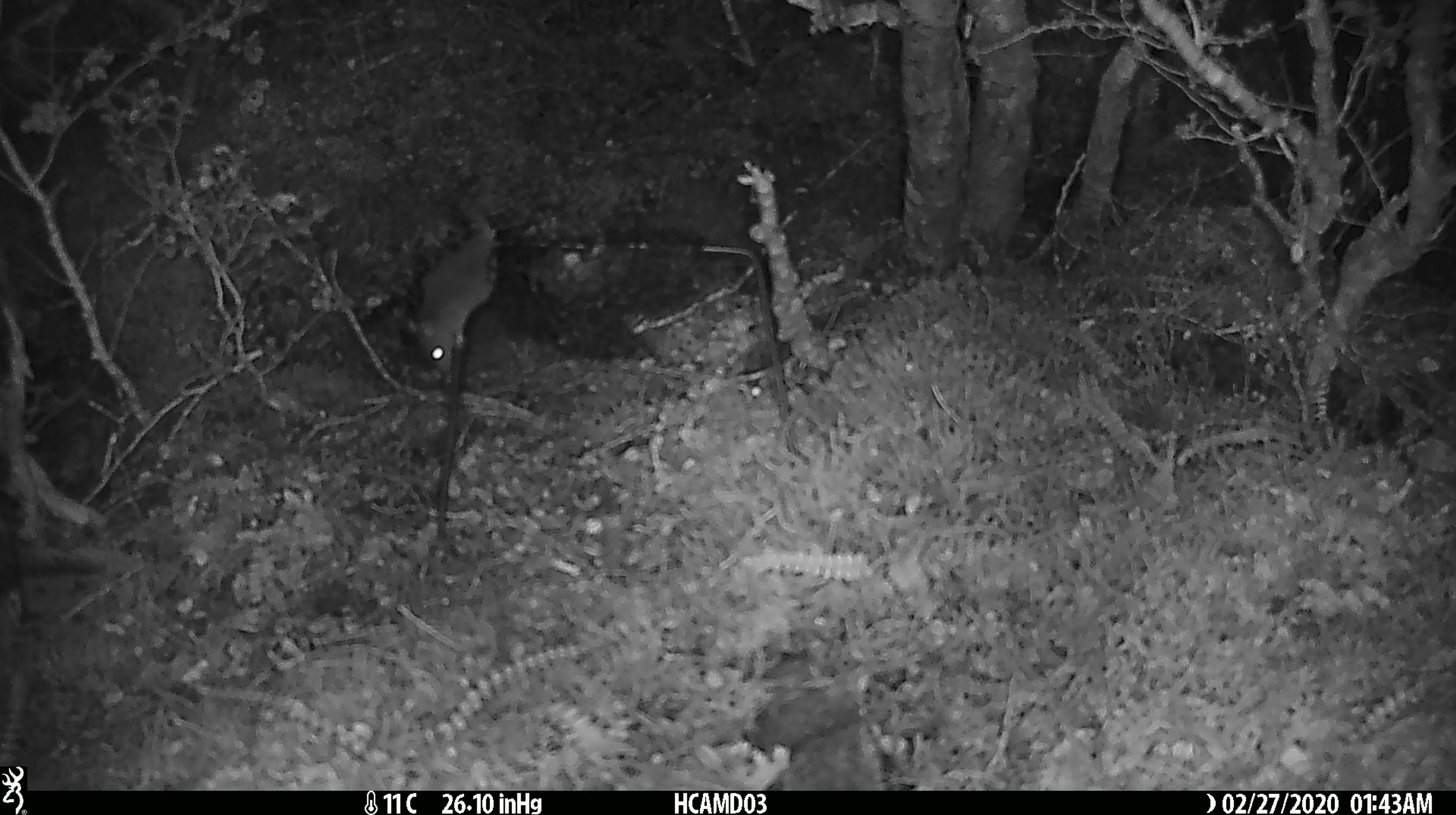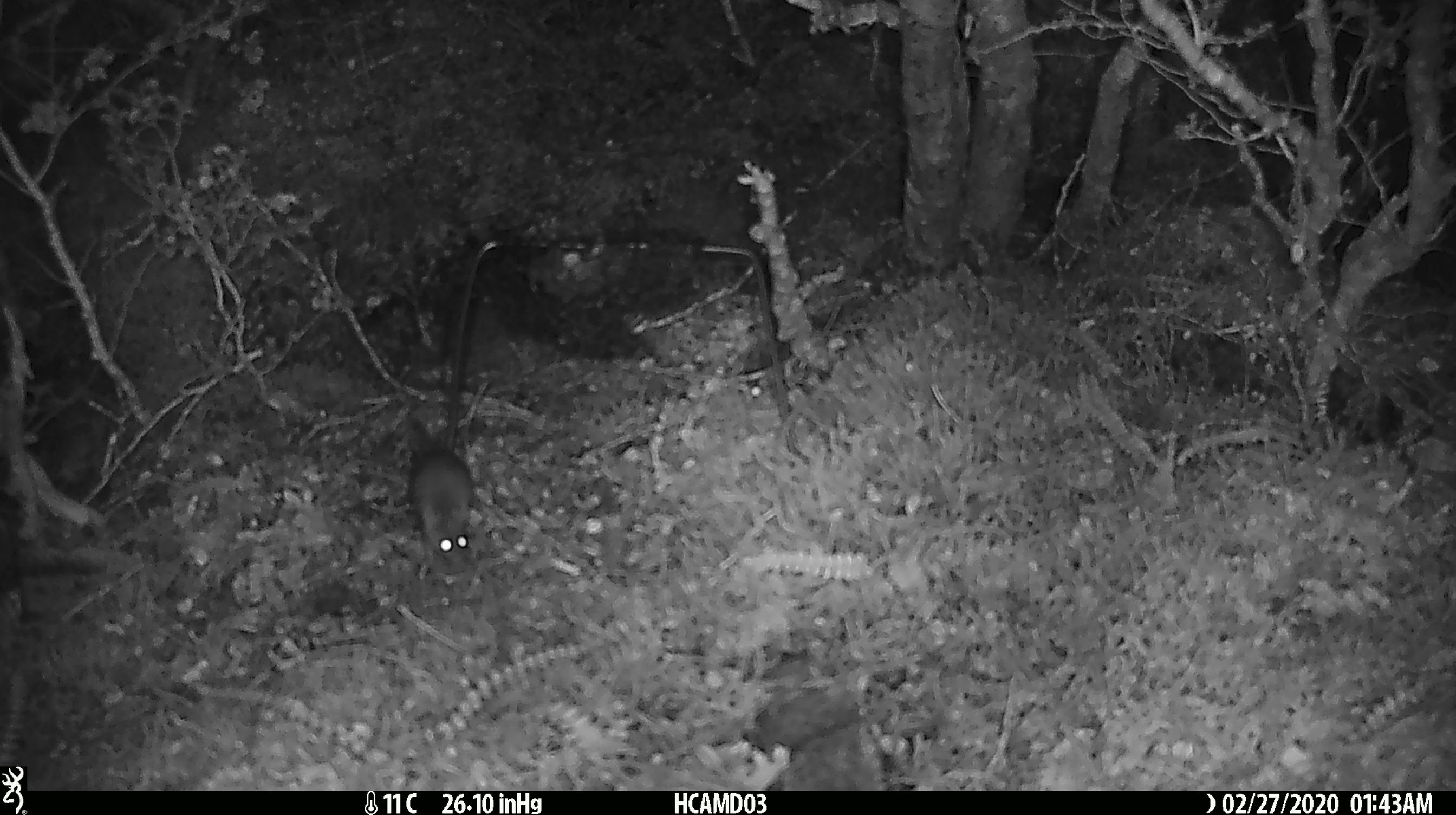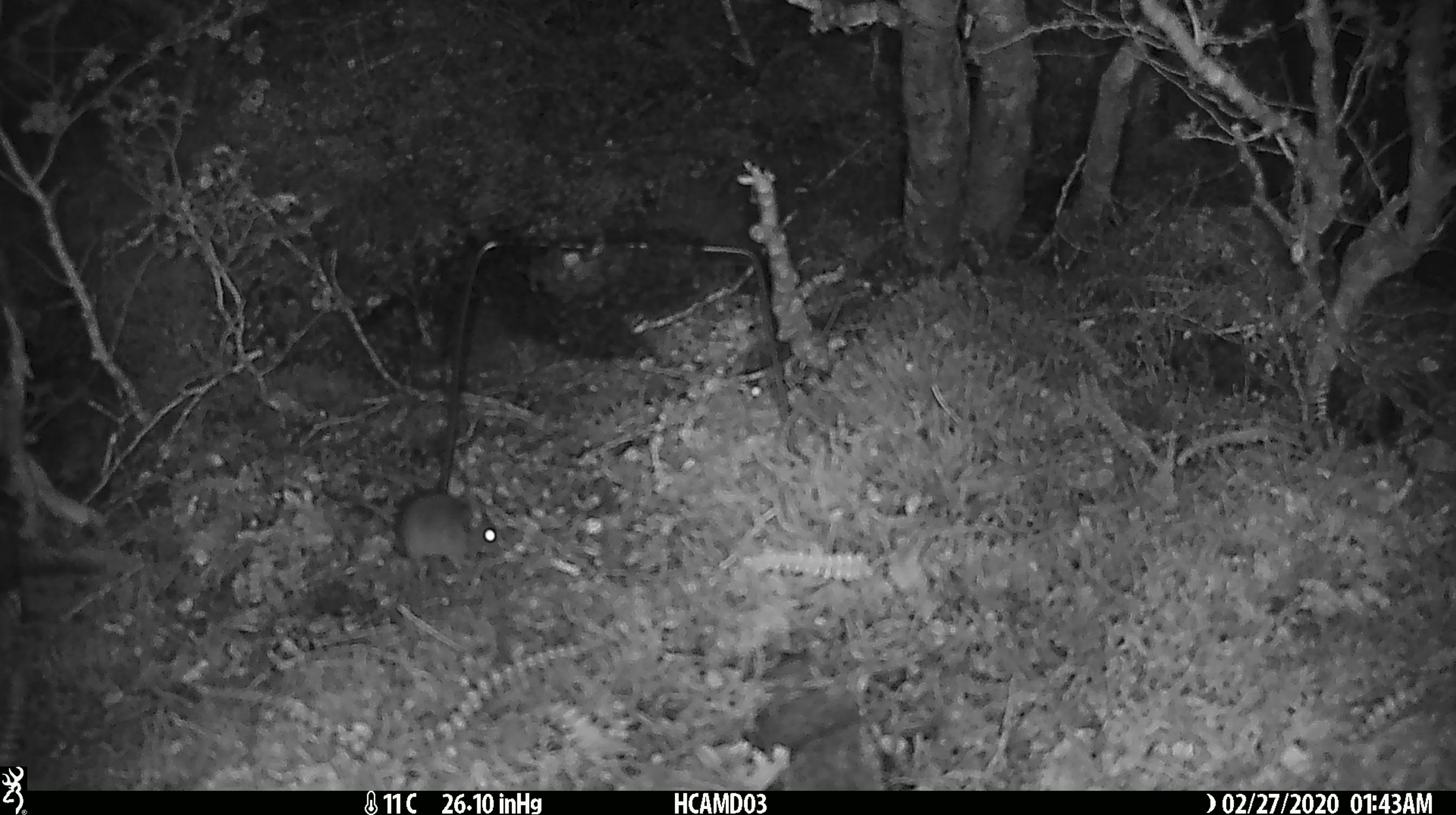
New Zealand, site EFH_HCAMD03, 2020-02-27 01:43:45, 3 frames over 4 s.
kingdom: Animalia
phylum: Chordata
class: Mammalia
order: Rodentia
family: Muridae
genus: Mus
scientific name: Mus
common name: mouse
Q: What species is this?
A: Mouse (Mus).